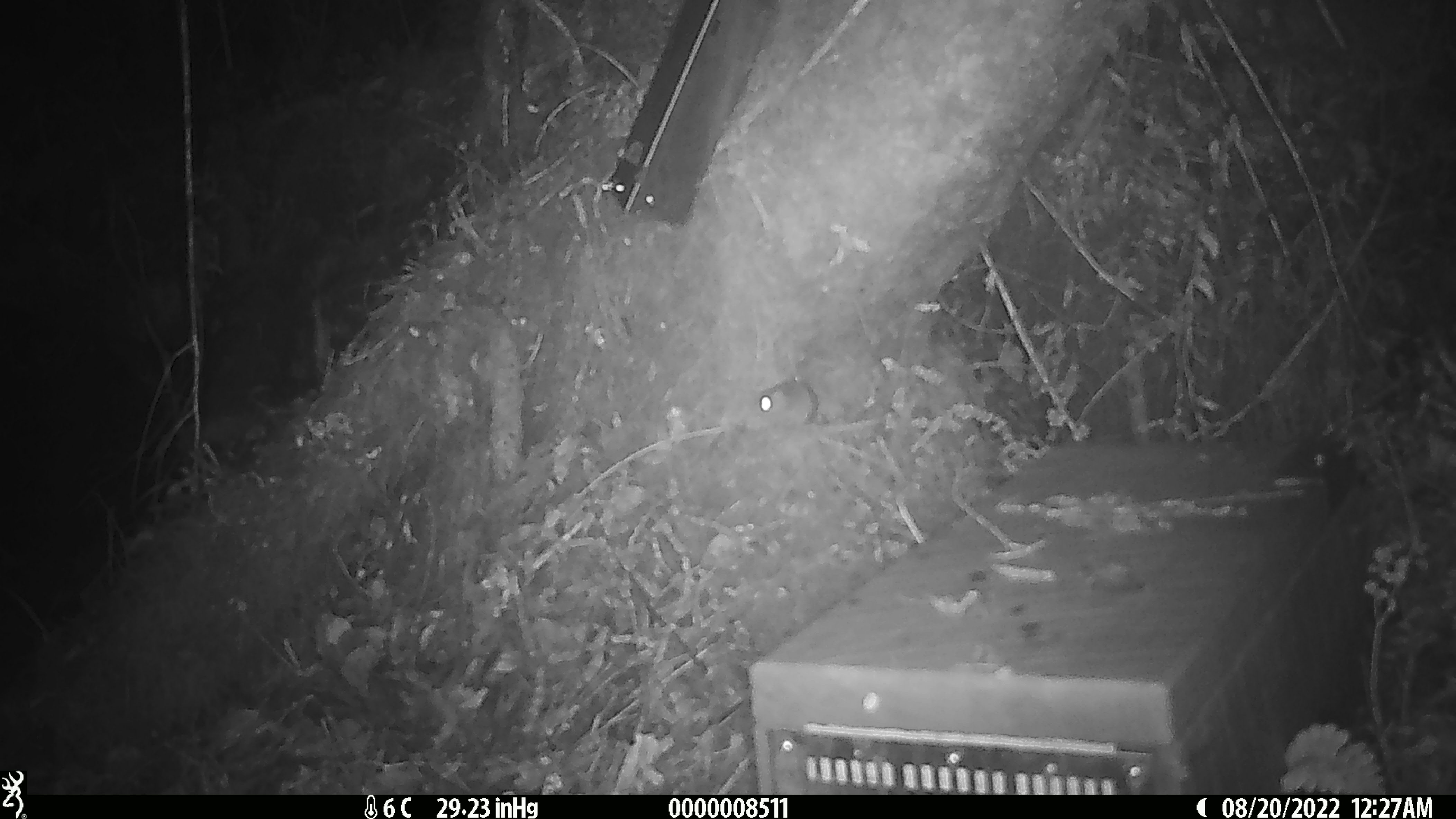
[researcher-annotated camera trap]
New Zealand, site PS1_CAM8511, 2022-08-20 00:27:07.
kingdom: Animalia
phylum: Chordata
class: Mammalia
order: Rodentia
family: Muridae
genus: Mus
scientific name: Mus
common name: mouse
Mouse (Mus).